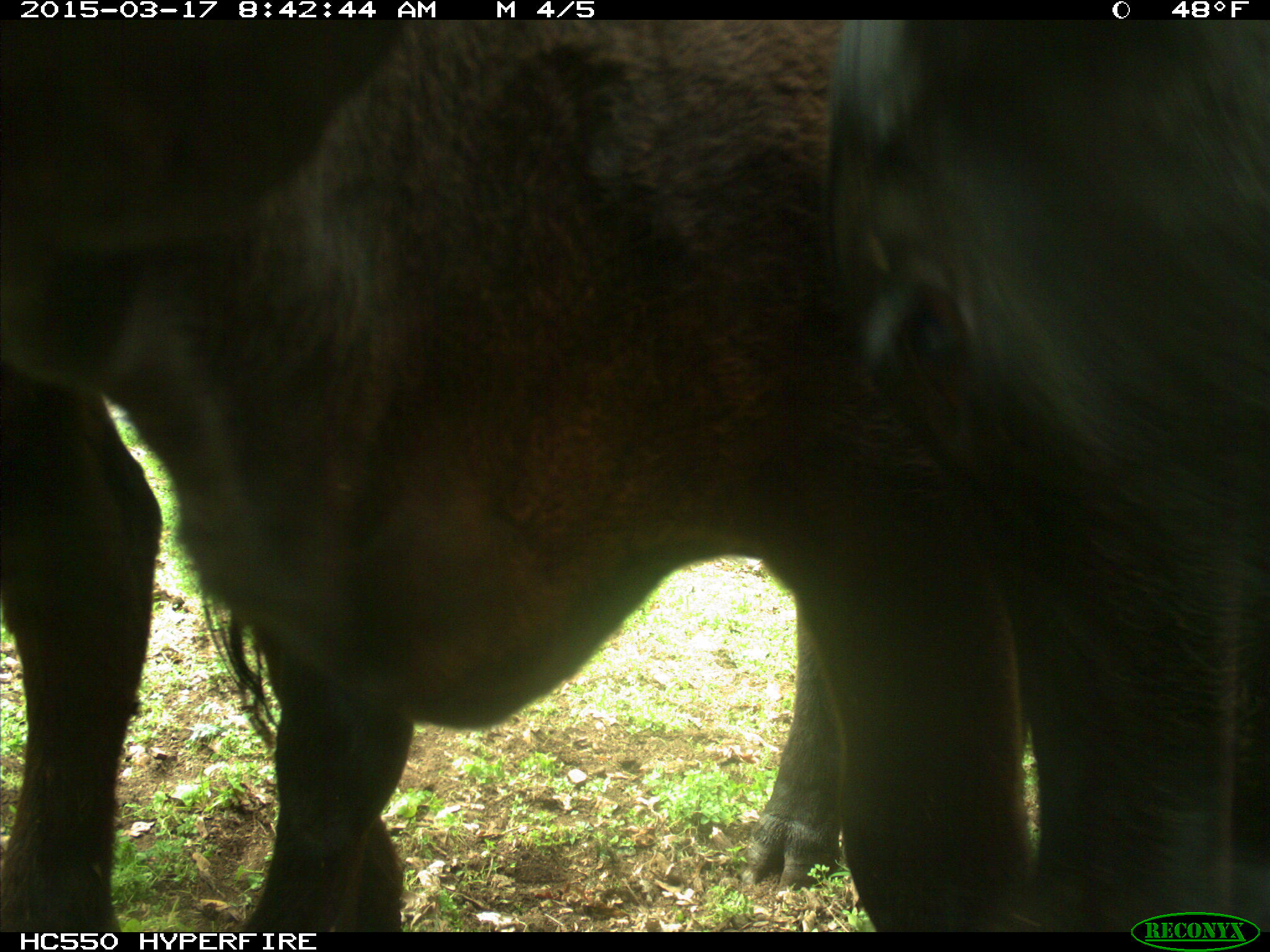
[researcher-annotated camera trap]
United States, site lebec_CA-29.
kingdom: Animalia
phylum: Chordata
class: Mammalia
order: Artiodactyla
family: Bovidae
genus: Bos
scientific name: Bos taurus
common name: domestic cow